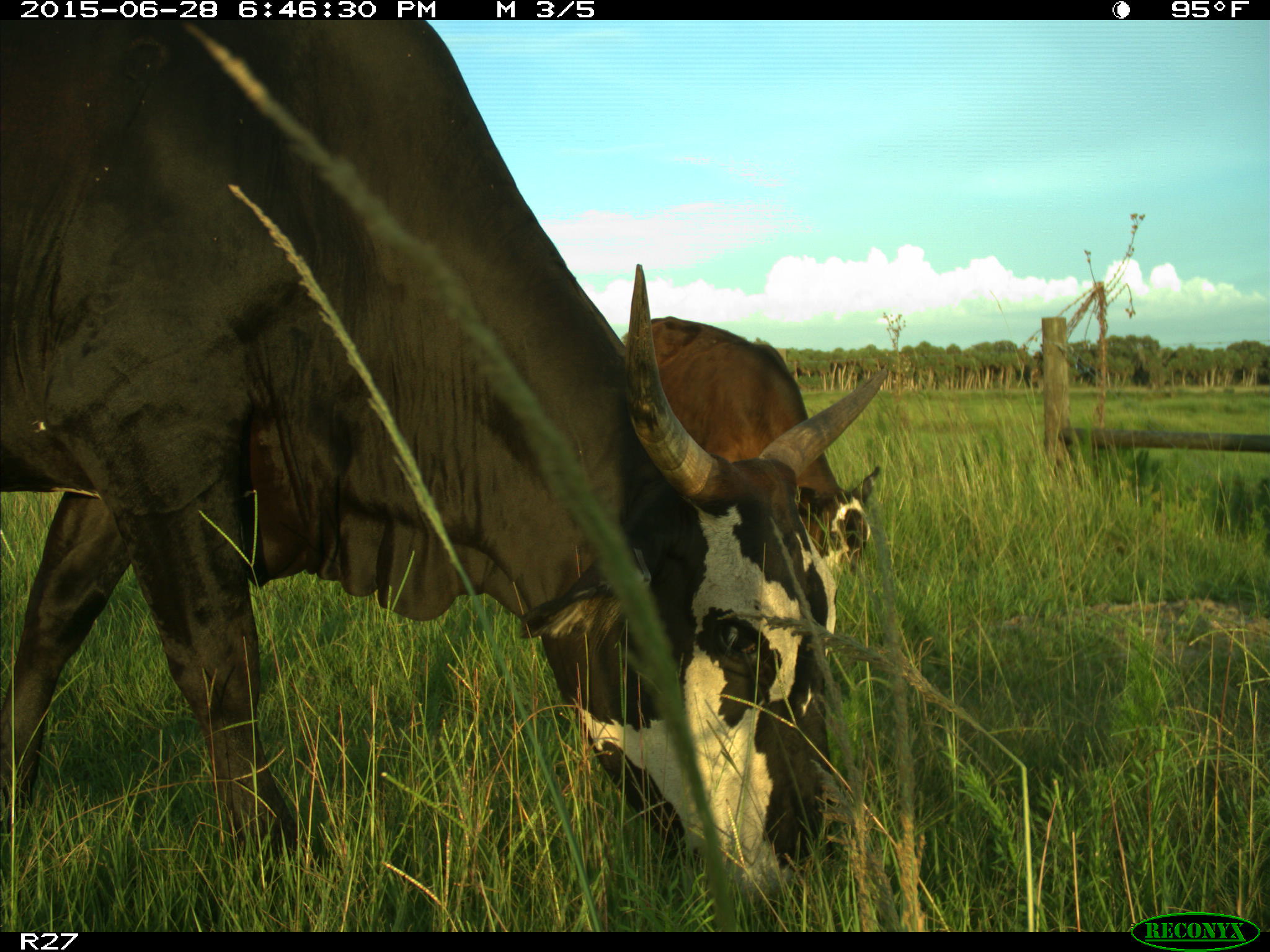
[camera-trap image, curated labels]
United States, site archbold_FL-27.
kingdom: Animalia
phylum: Chordata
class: Mammalia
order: Artiodactyla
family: Bovidae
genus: Bos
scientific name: Bos taurus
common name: domestic cow